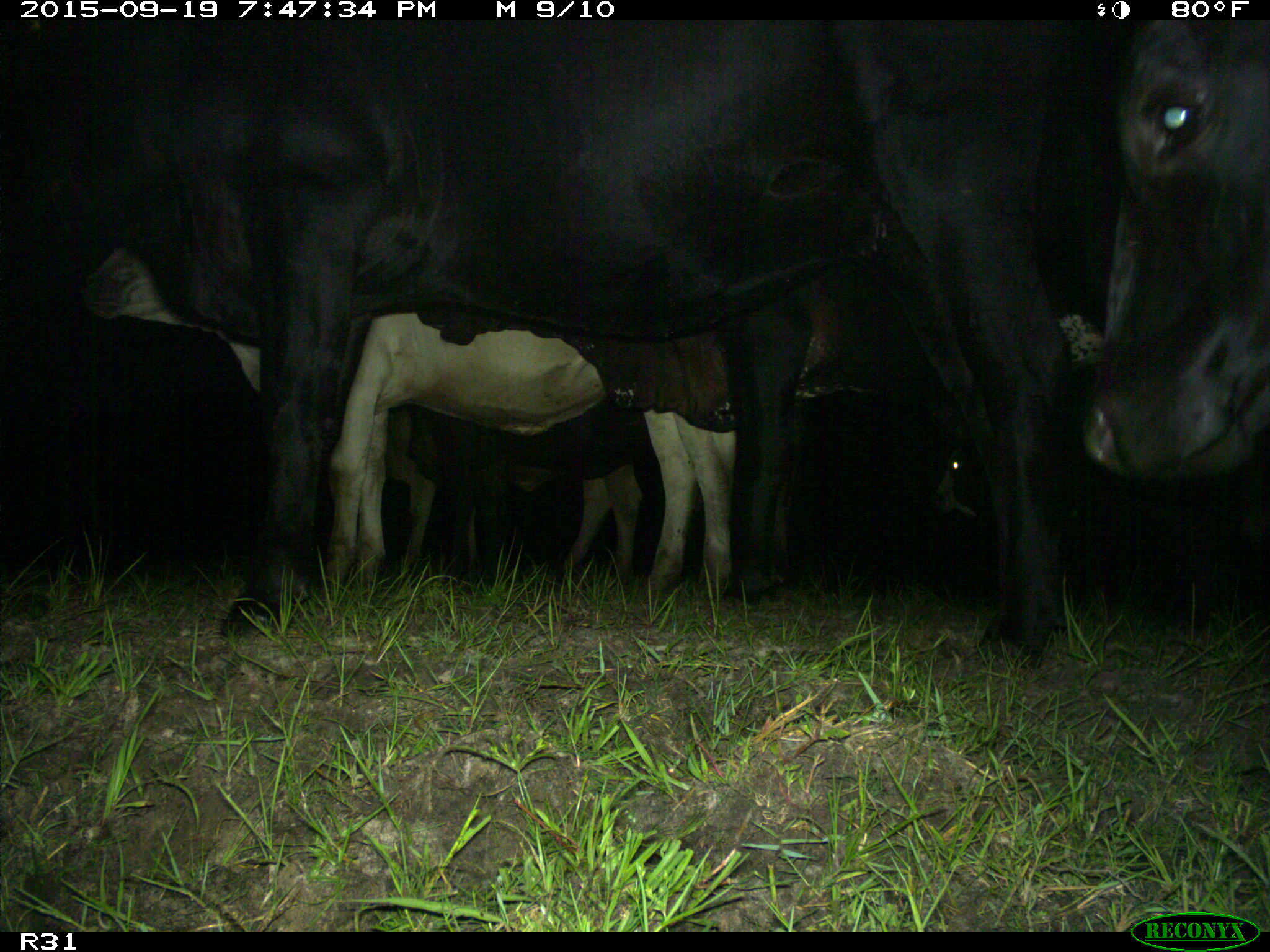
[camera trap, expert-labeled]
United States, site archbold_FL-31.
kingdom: Animalia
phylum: Chordata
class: Mammalia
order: Artiodactyla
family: Bovidae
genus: Bos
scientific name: Bos taurus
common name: domestic cow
Bos taurus (domestic cow).